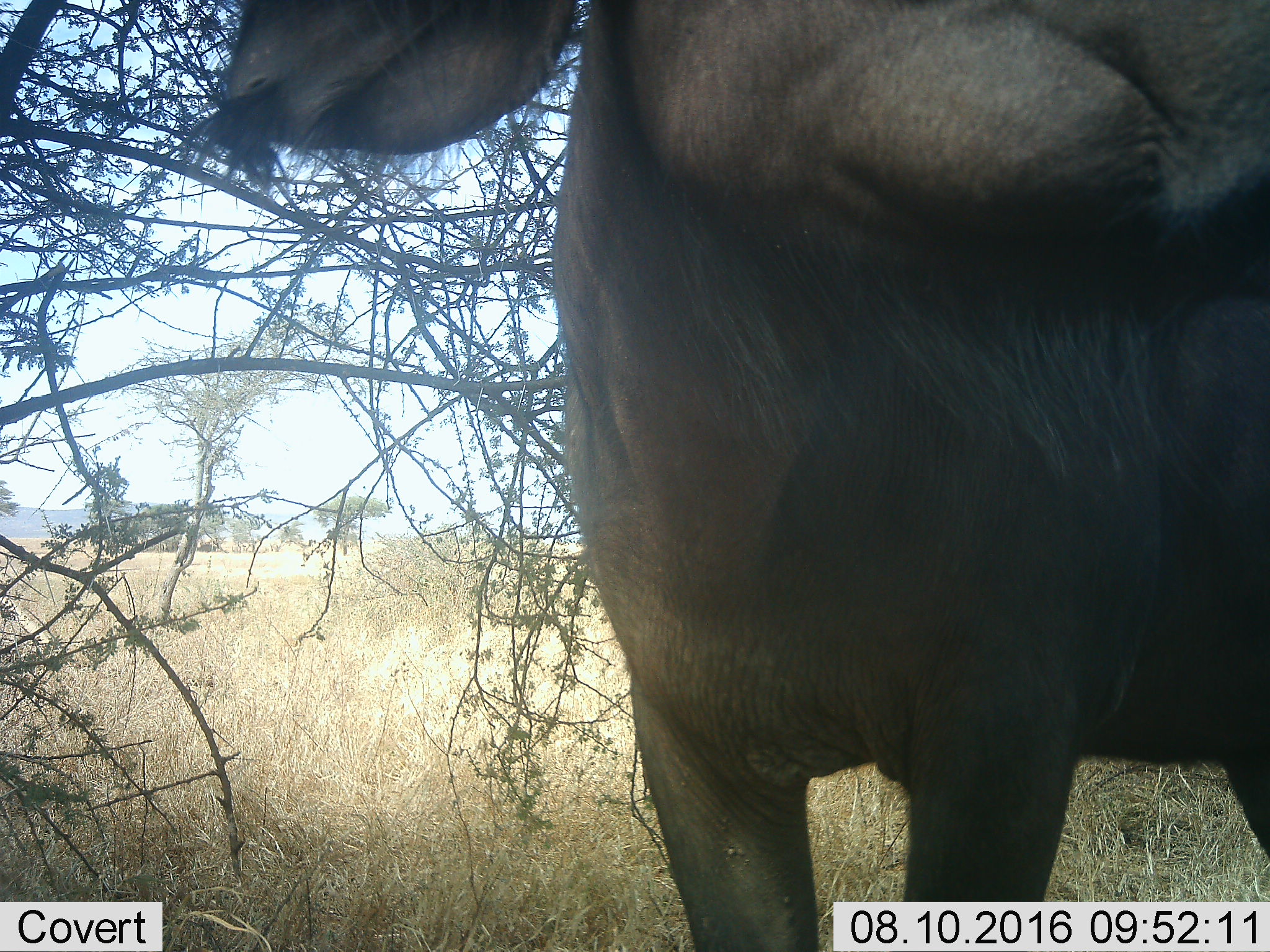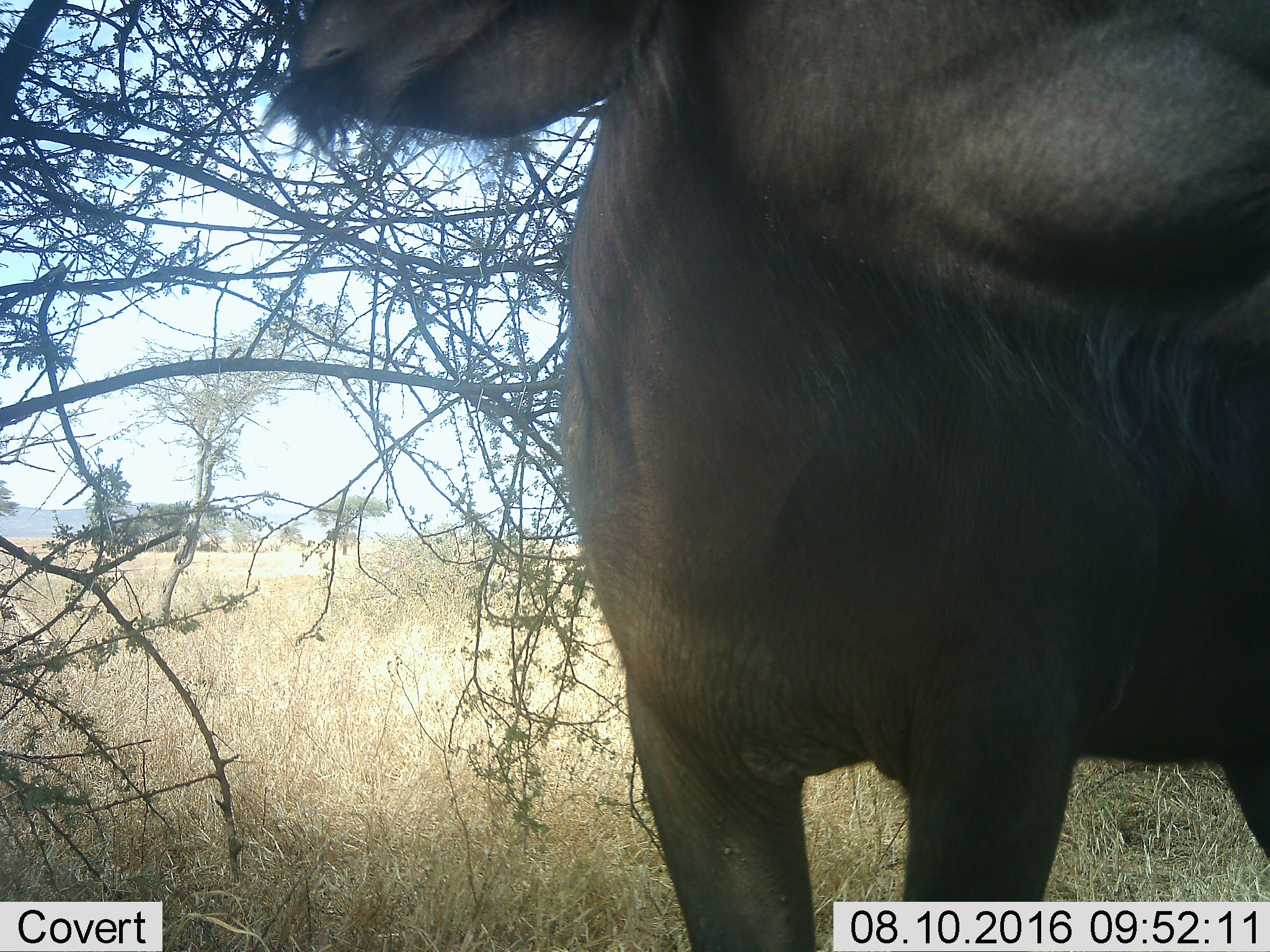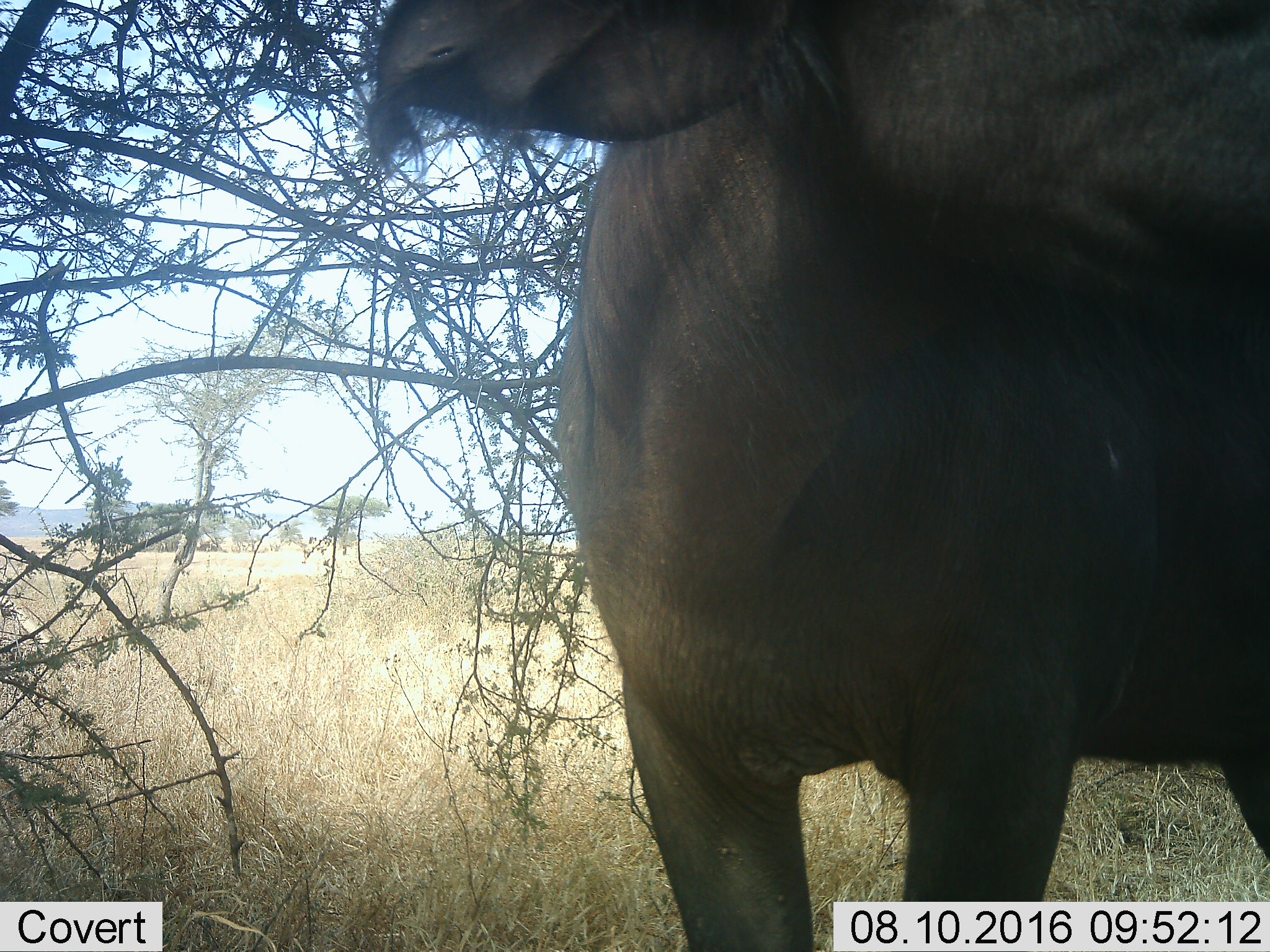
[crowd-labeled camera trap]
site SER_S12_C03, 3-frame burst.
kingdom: Animalia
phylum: Chordata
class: Mammalia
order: Artiodactyla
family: Bovidae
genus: Syncerus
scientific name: Syncerus caffer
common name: african buffalo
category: buffalo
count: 1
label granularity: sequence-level